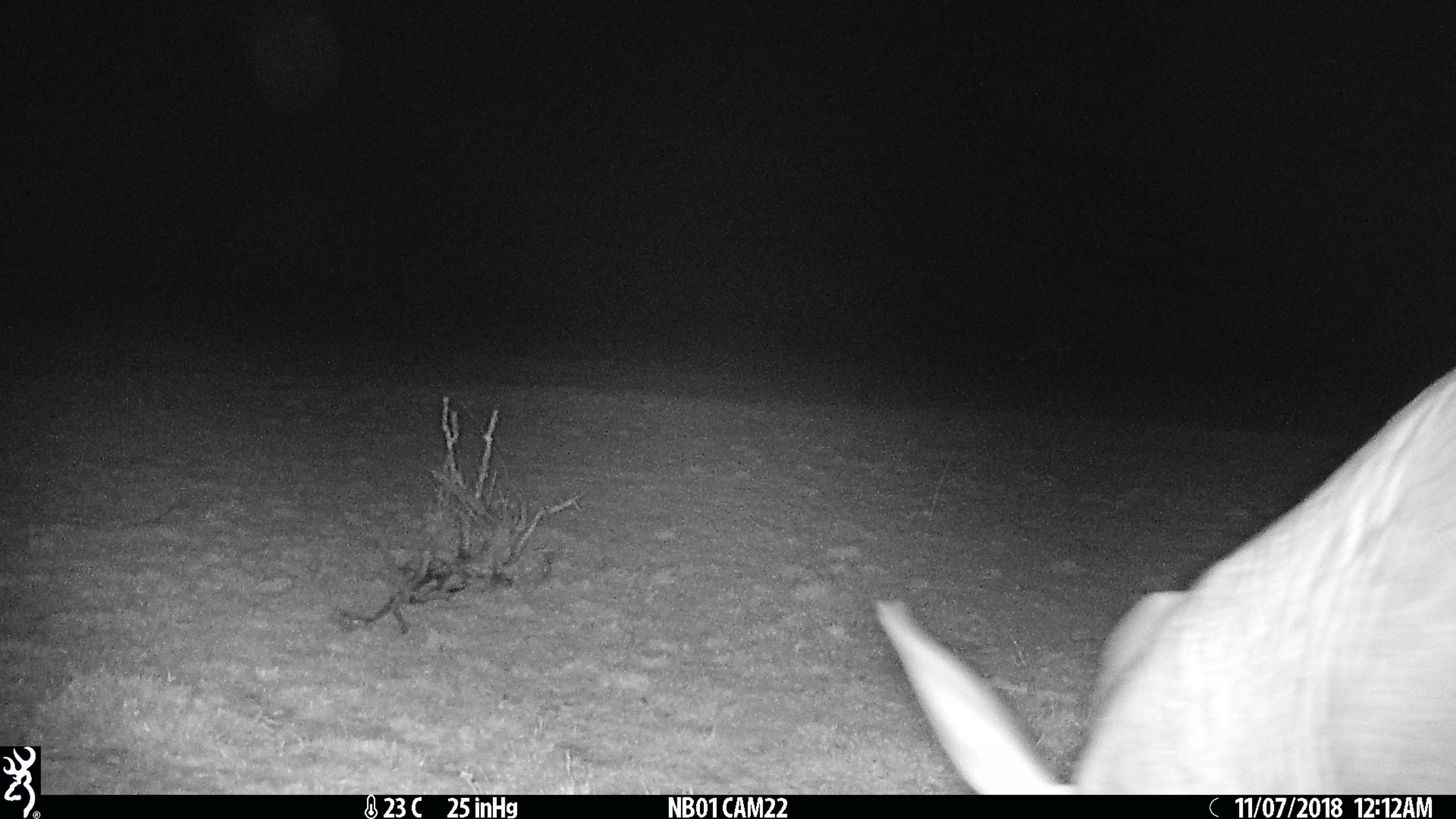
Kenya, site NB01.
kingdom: Animalia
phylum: Chordata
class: Mammalia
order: Tubulidentata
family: Orycteropodidae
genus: Orycteropus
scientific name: Orycteropus afer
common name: aardvark